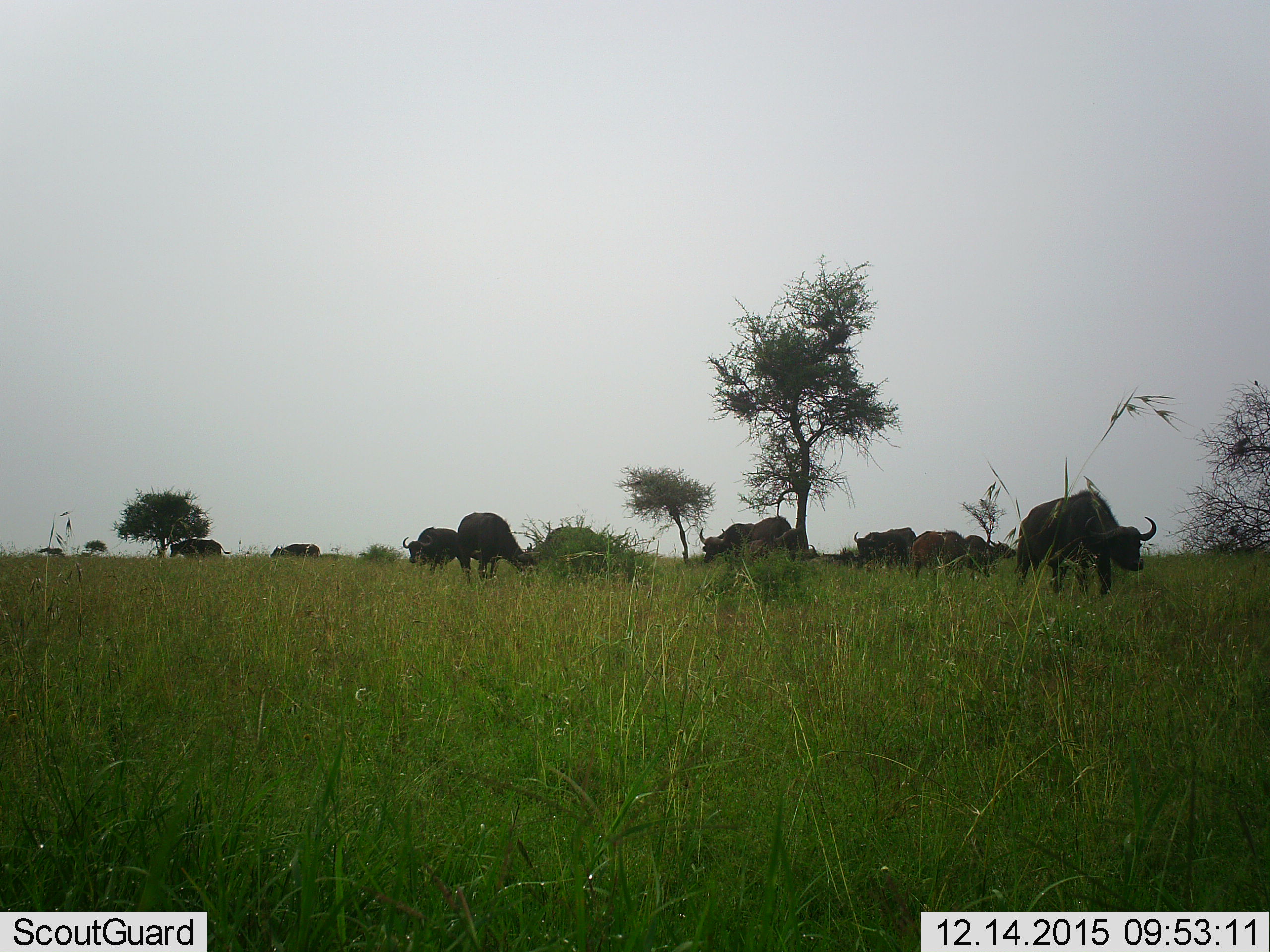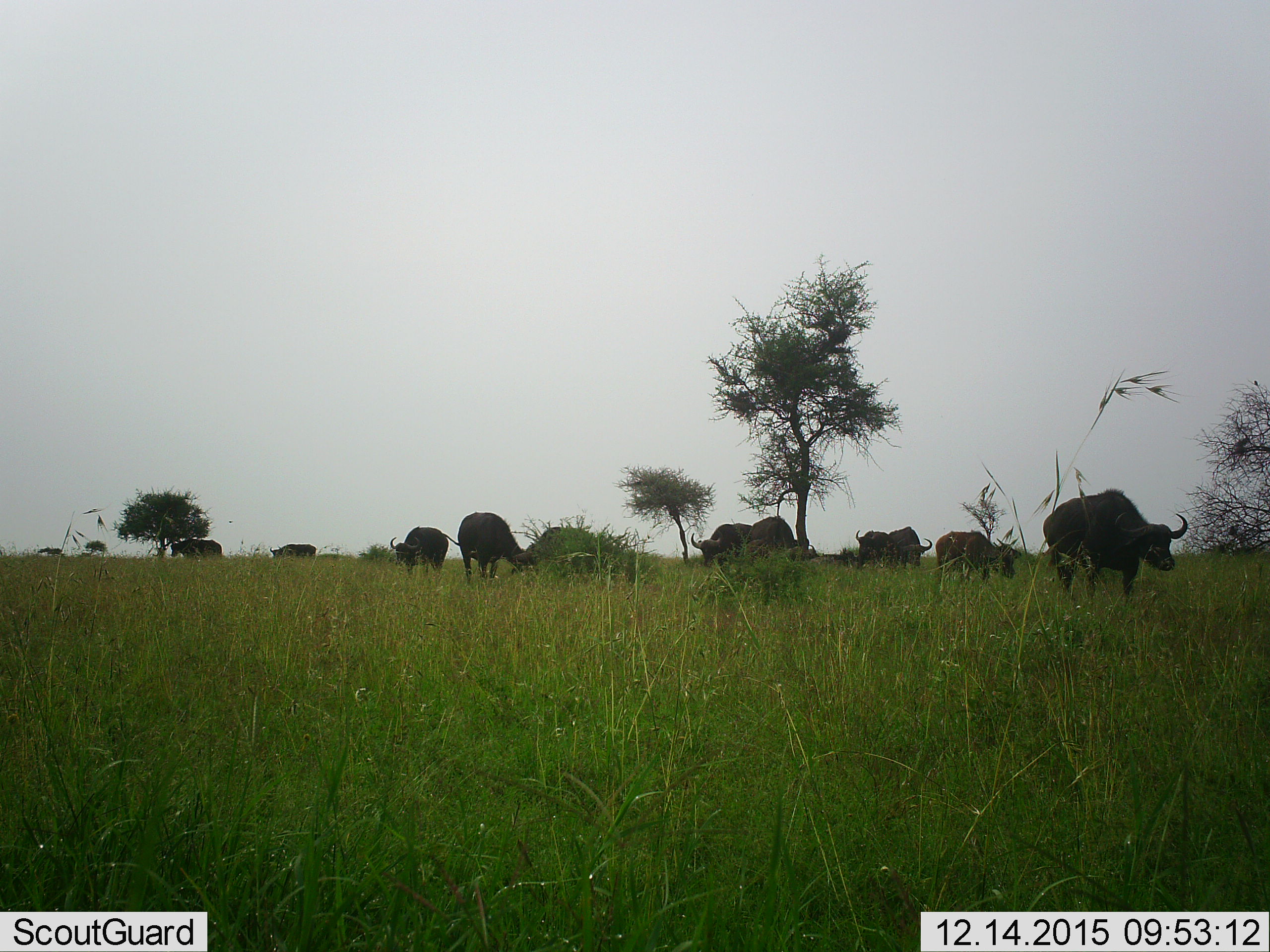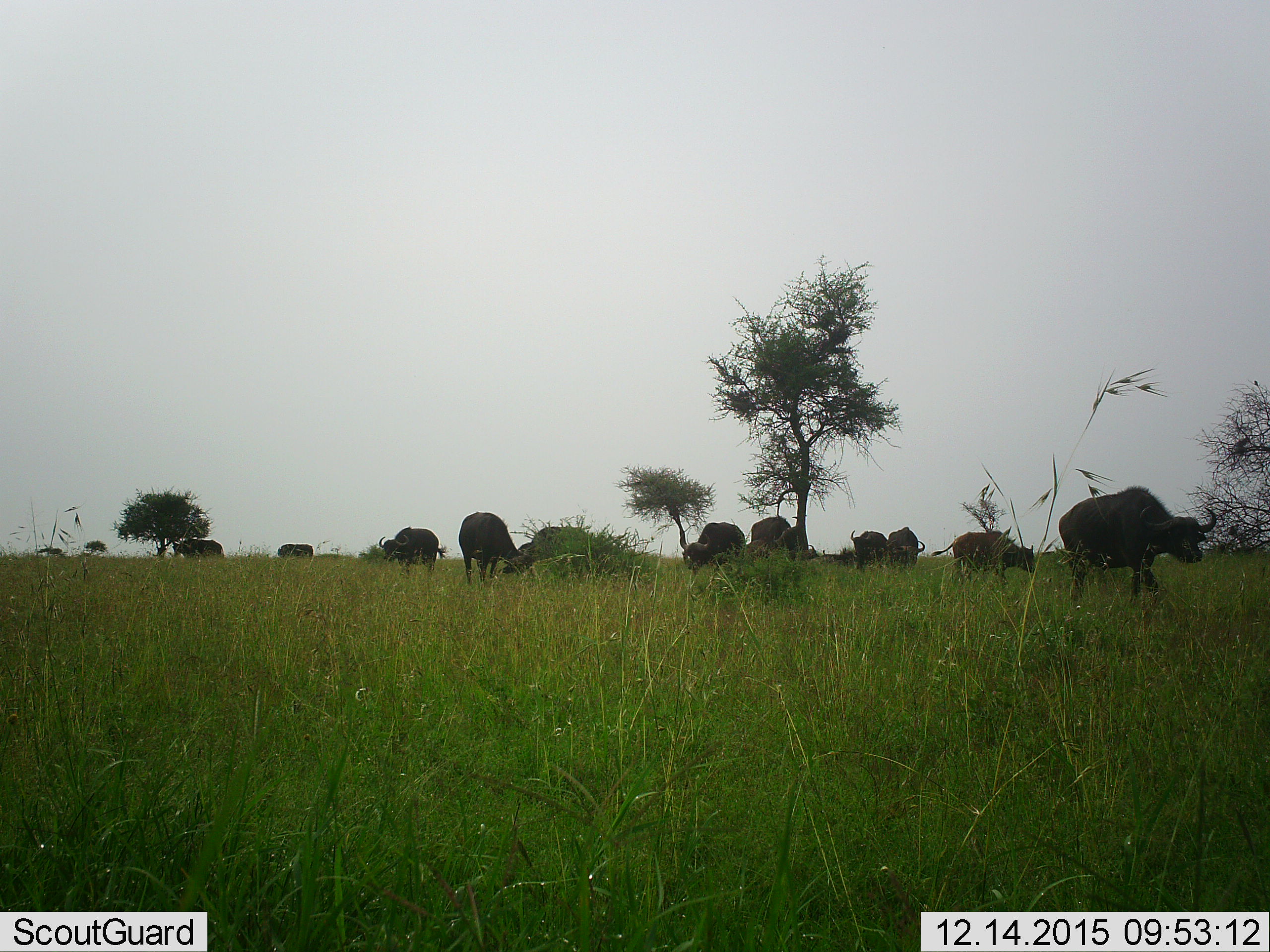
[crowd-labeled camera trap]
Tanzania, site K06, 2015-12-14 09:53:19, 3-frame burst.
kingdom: Animalia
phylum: Chordata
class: Mammalia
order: Artiodactyla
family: Bovidae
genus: Syncerus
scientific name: Syncerus caffer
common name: cape buffalo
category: buffalo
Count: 11-50.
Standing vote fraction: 100%.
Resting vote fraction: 25%.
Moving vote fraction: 88%.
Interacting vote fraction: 25%.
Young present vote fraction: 12%.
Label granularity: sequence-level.